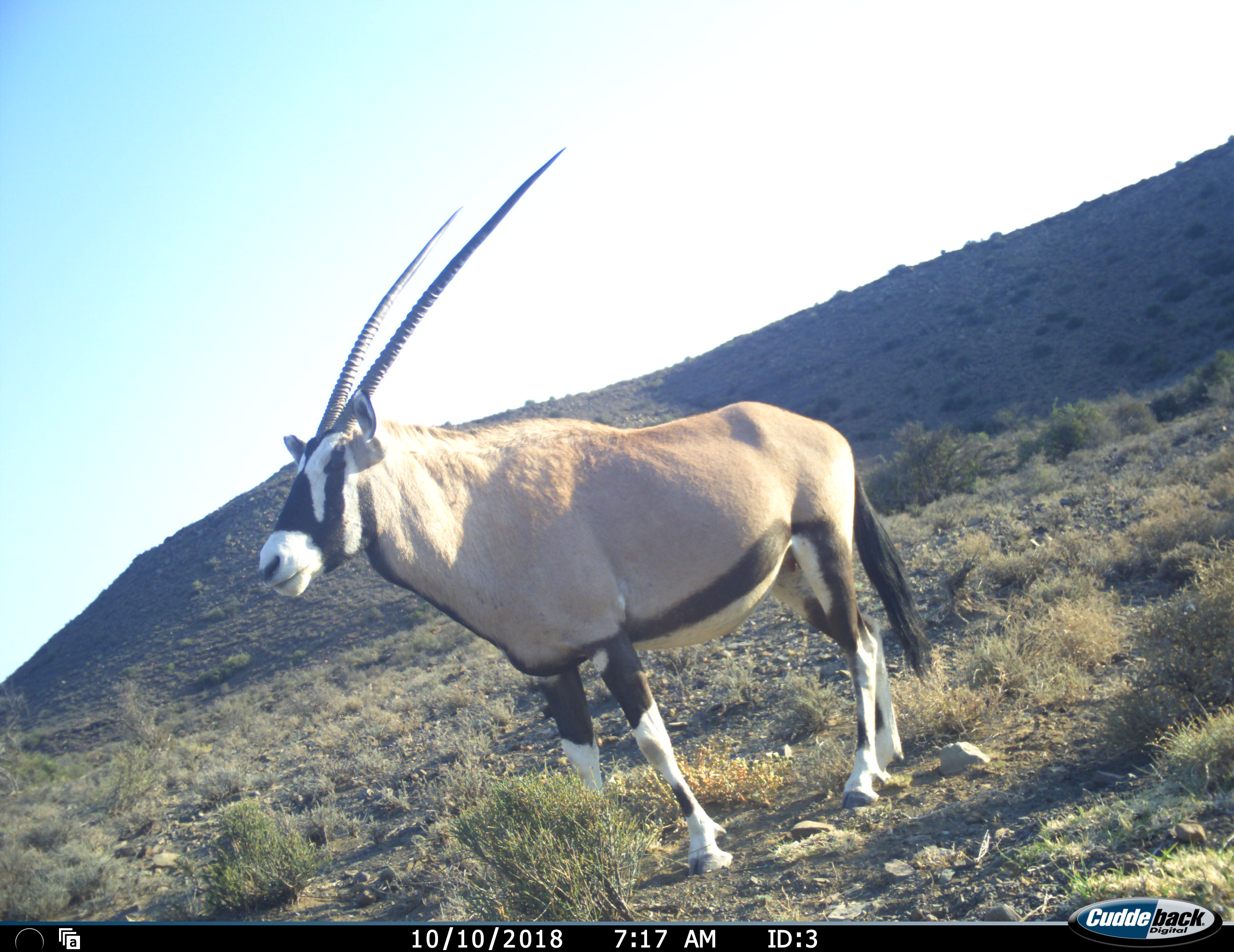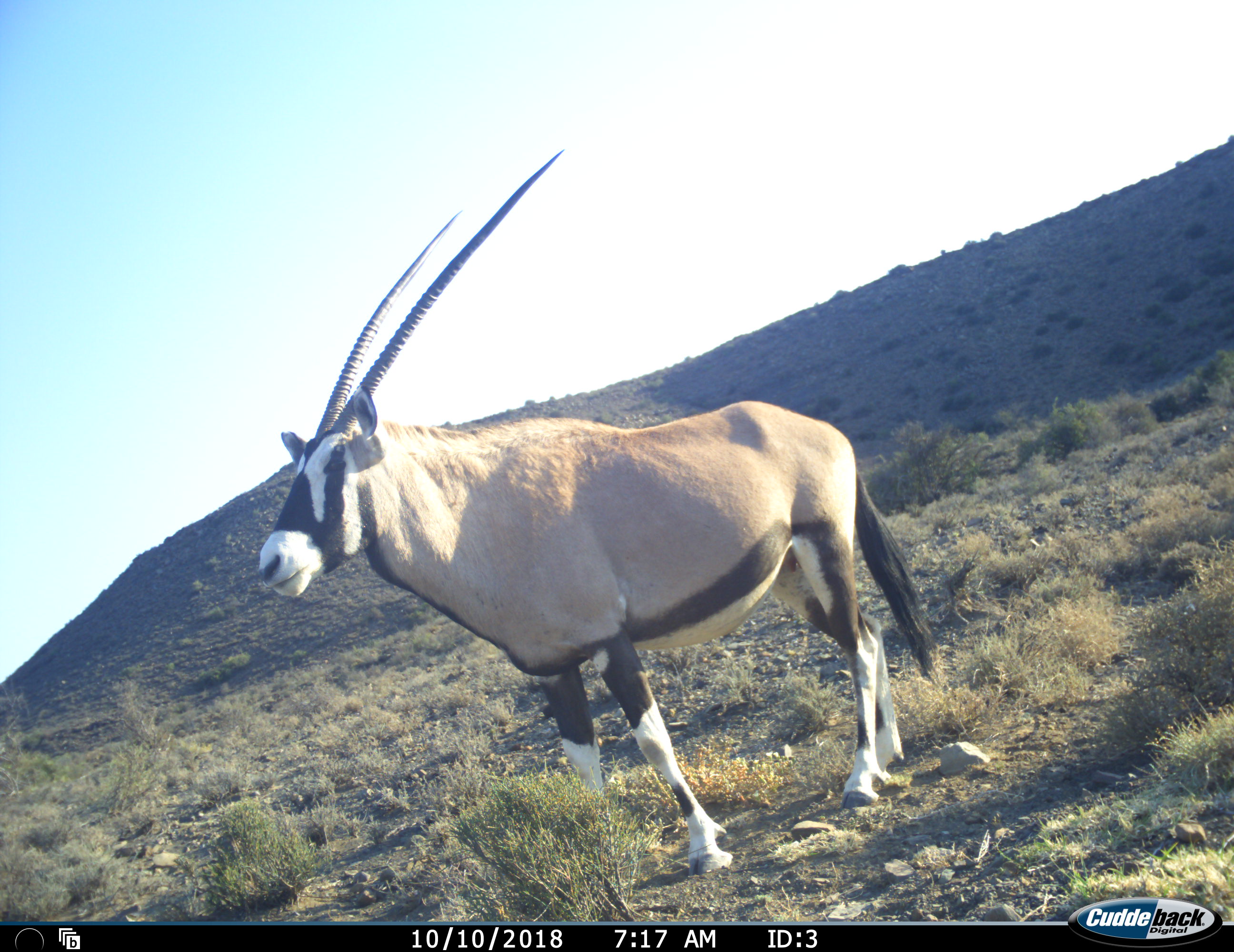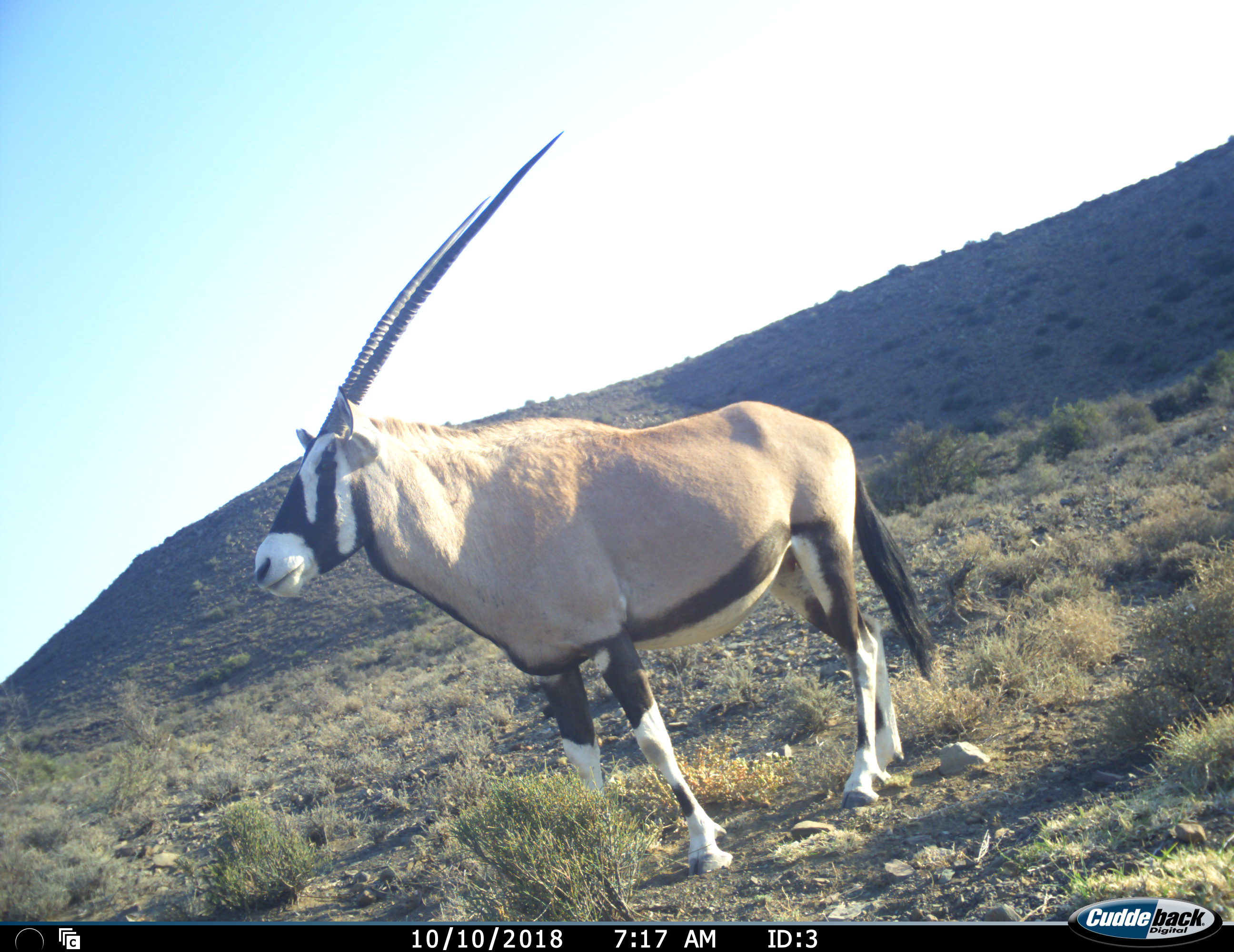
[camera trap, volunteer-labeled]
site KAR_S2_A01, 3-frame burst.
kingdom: Animalia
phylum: Chordata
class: Mammalia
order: Artiodactyla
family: Bovidae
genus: Oryx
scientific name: Oryx gazella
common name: gemsbok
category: oryx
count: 1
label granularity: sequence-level